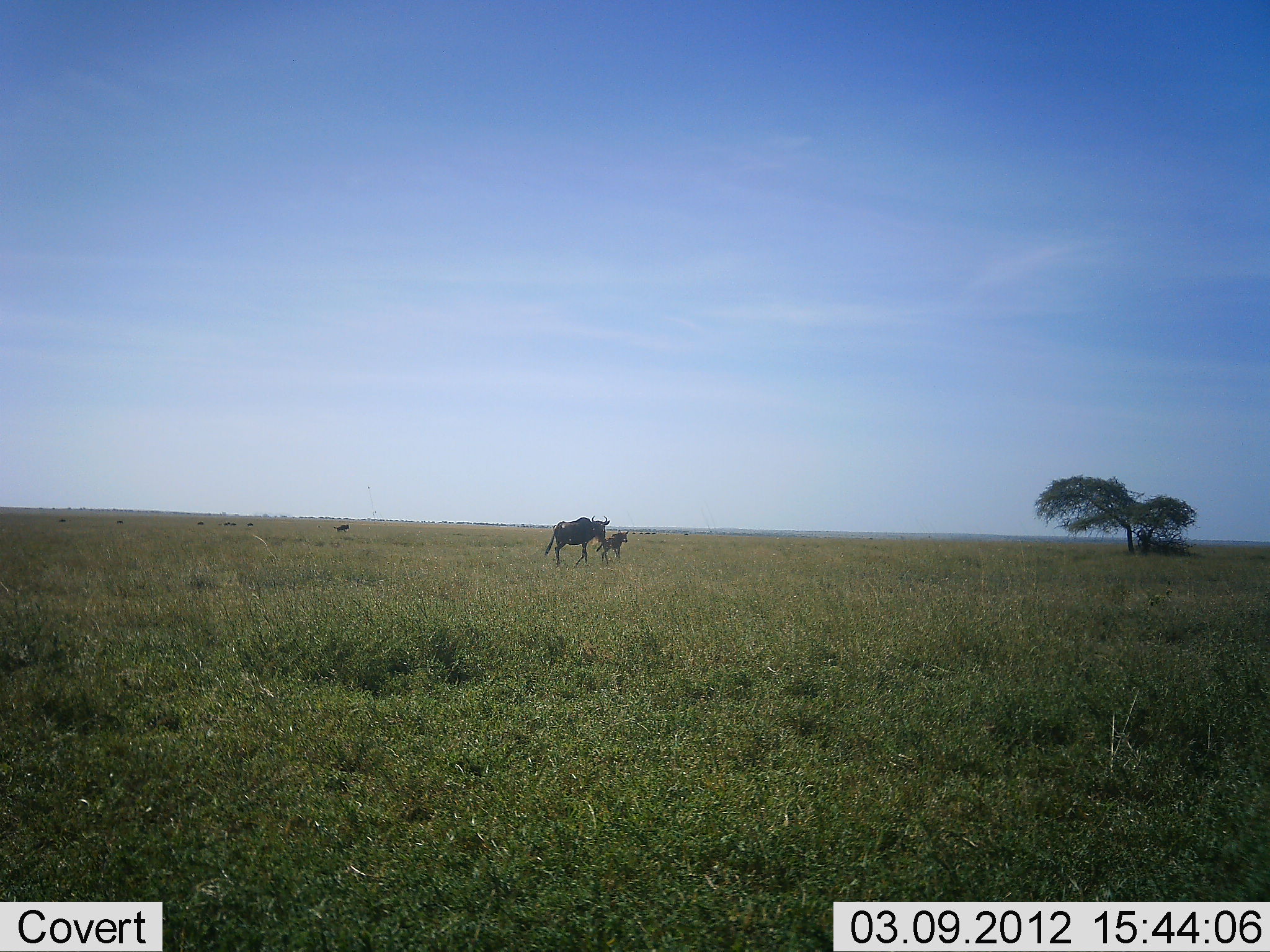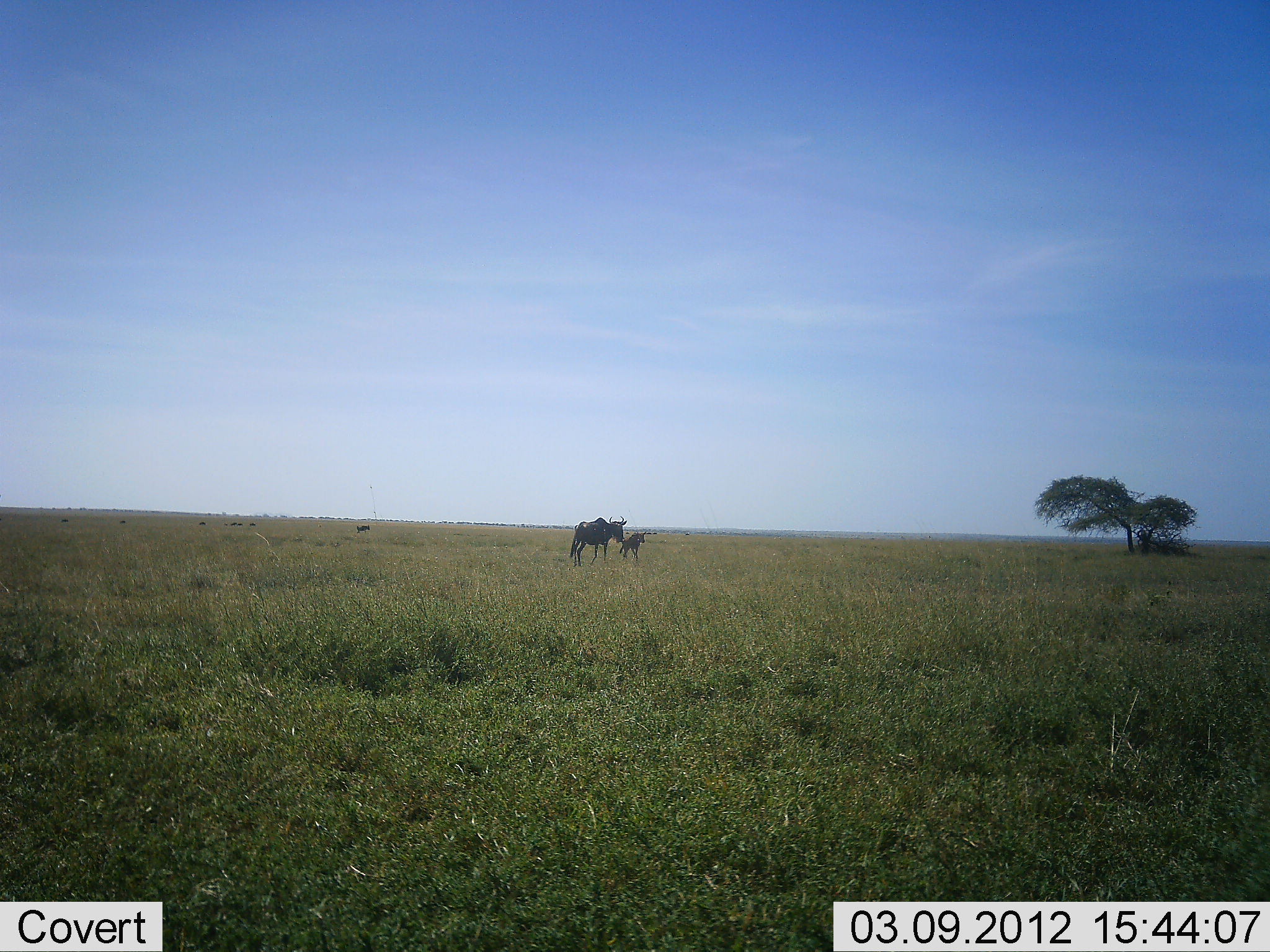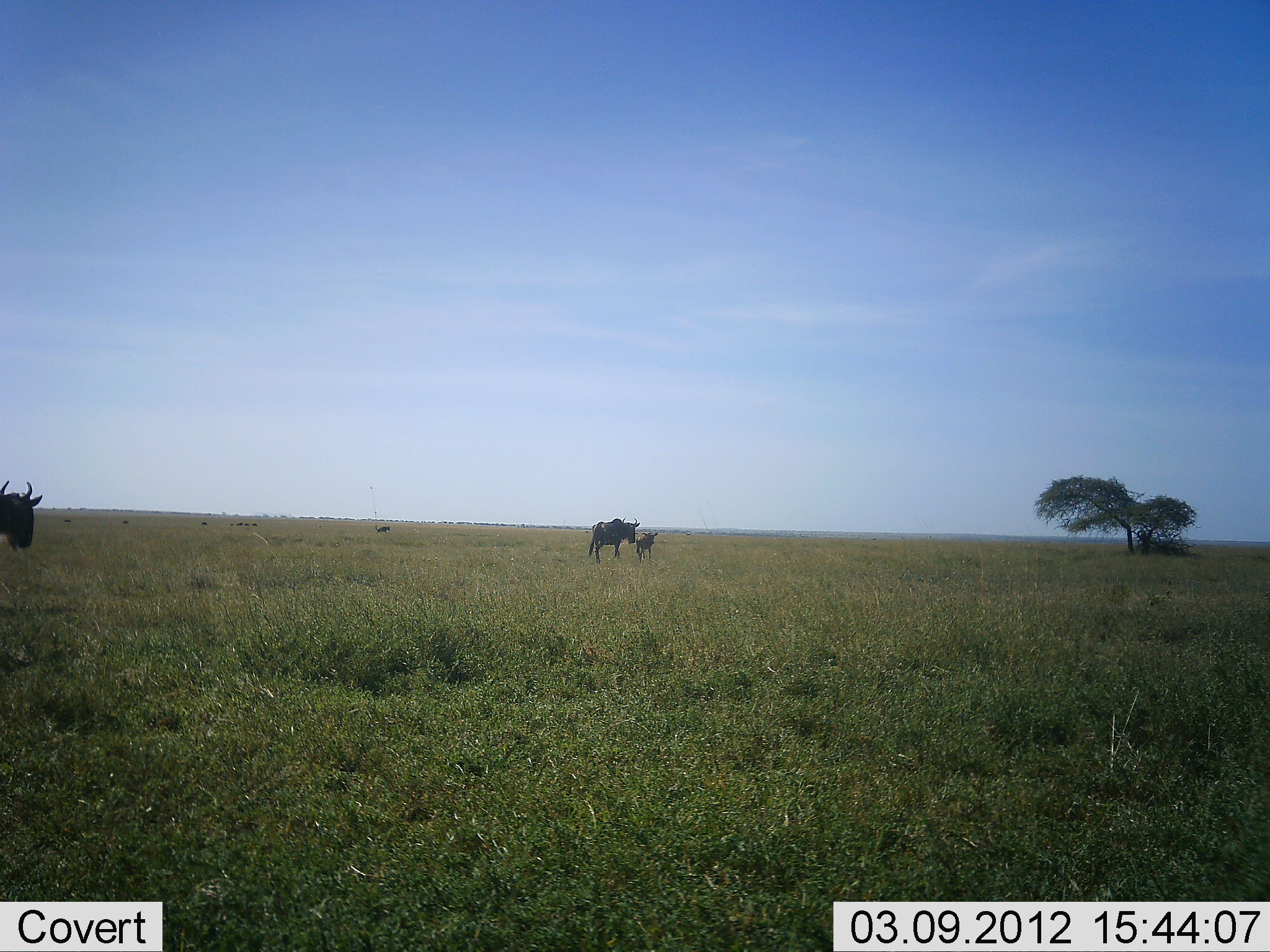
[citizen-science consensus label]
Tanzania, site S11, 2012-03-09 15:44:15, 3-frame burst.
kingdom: Animalia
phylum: Chordata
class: Mammalia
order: Artiodactyla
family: Bovidae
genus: Connochaetes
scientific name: Connochaetes taurinus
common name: blue wildebeest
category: wildebeest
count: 3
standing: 0%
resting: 0%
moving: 100%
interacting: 5%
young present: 90%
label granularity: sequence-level